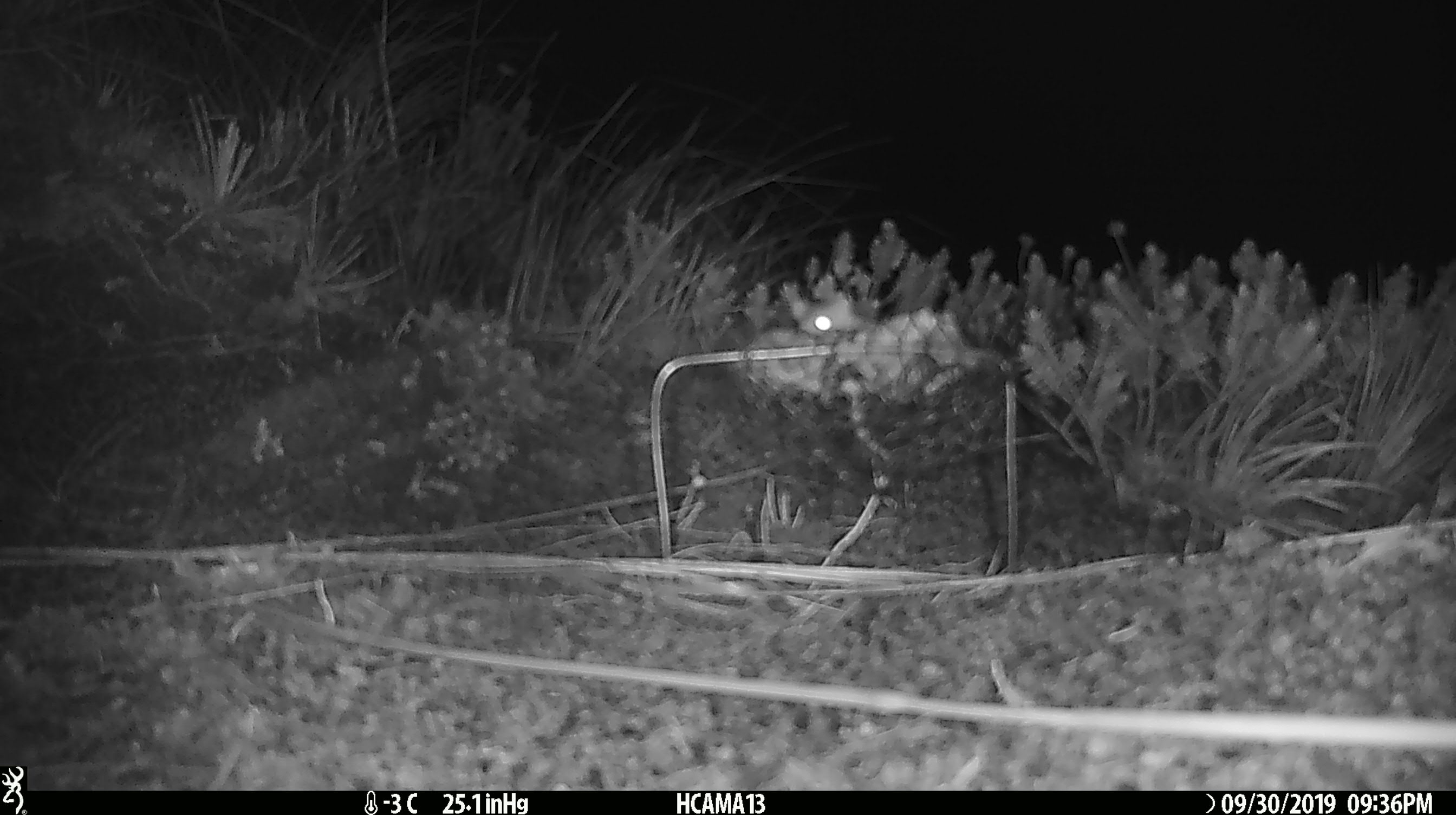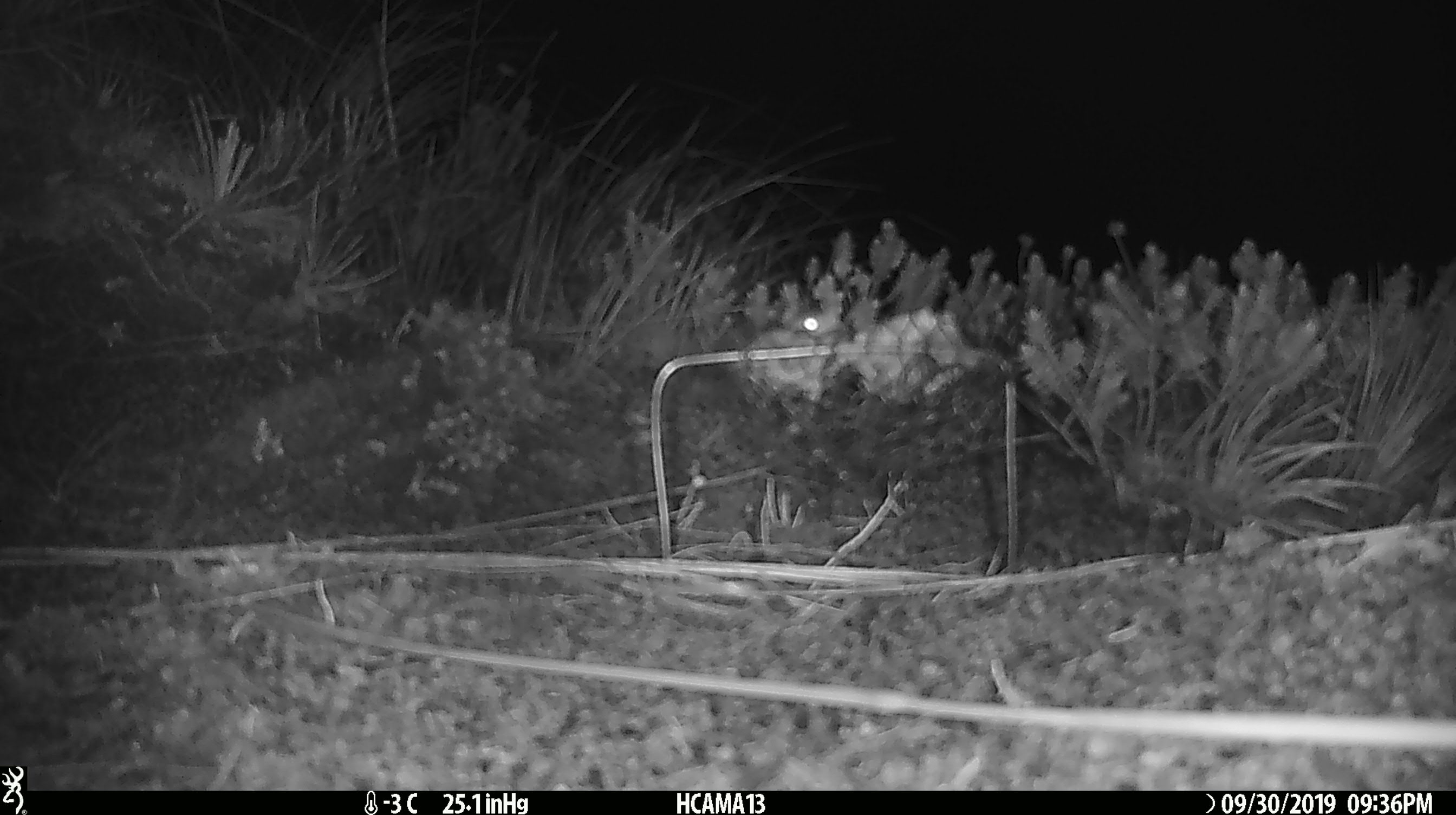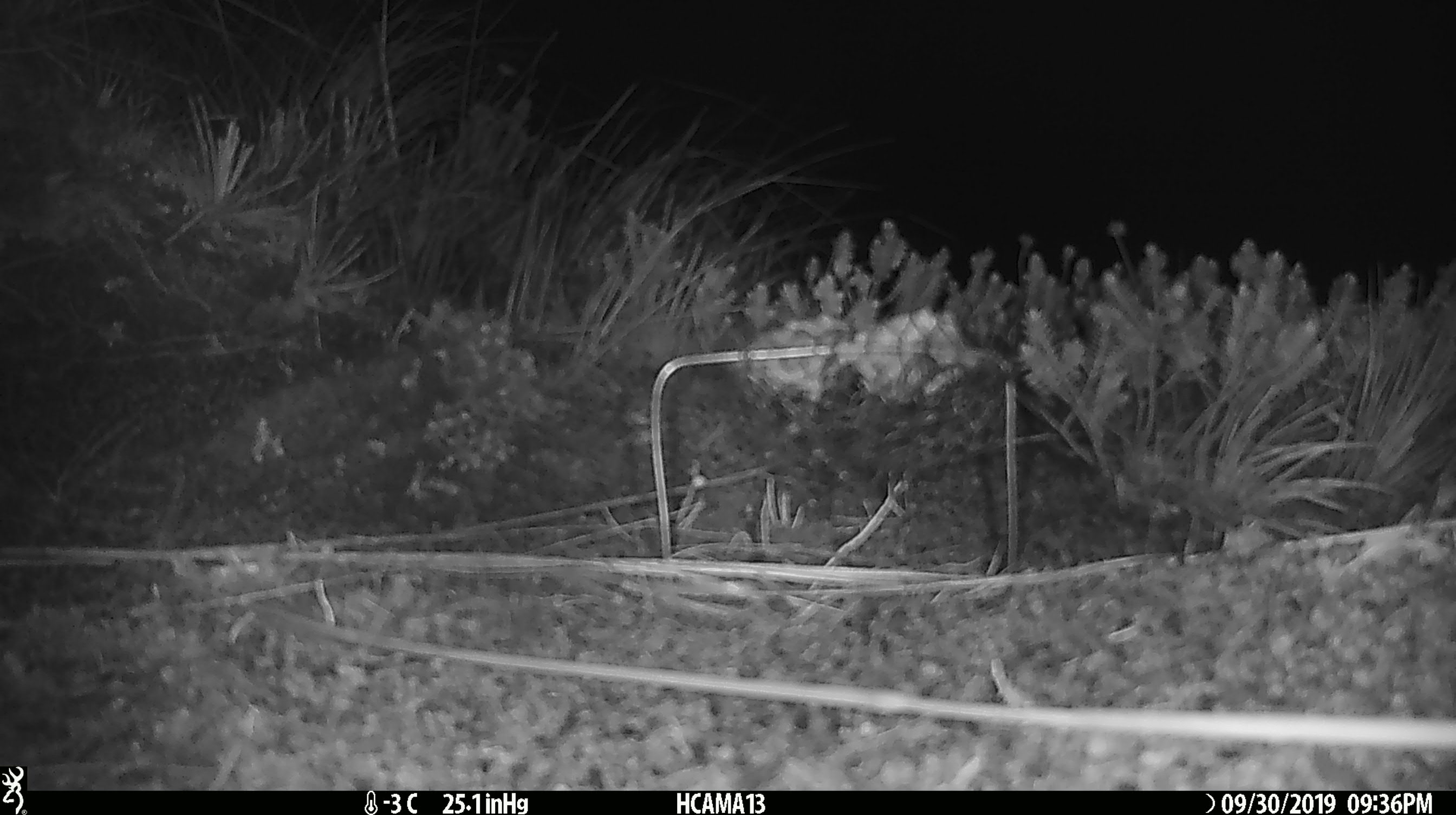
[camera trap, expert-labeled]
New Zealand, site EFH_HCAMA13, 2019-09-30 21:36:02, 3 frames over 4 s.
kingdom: Animalia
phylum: Chordata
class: Mammalia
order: Rodentia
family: Muridae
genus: Mus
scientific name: Mus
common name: mouse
Mouse (Mus).